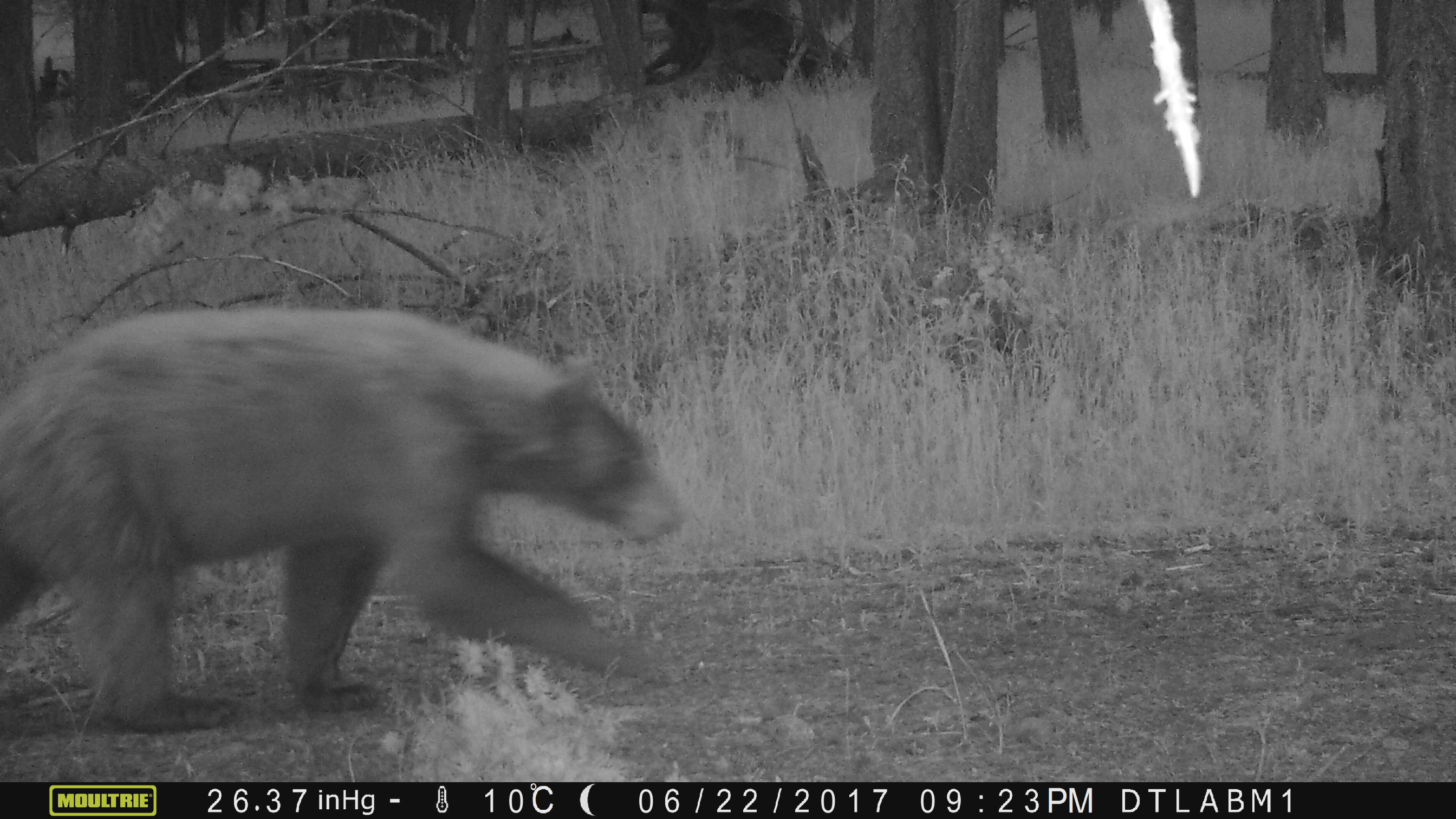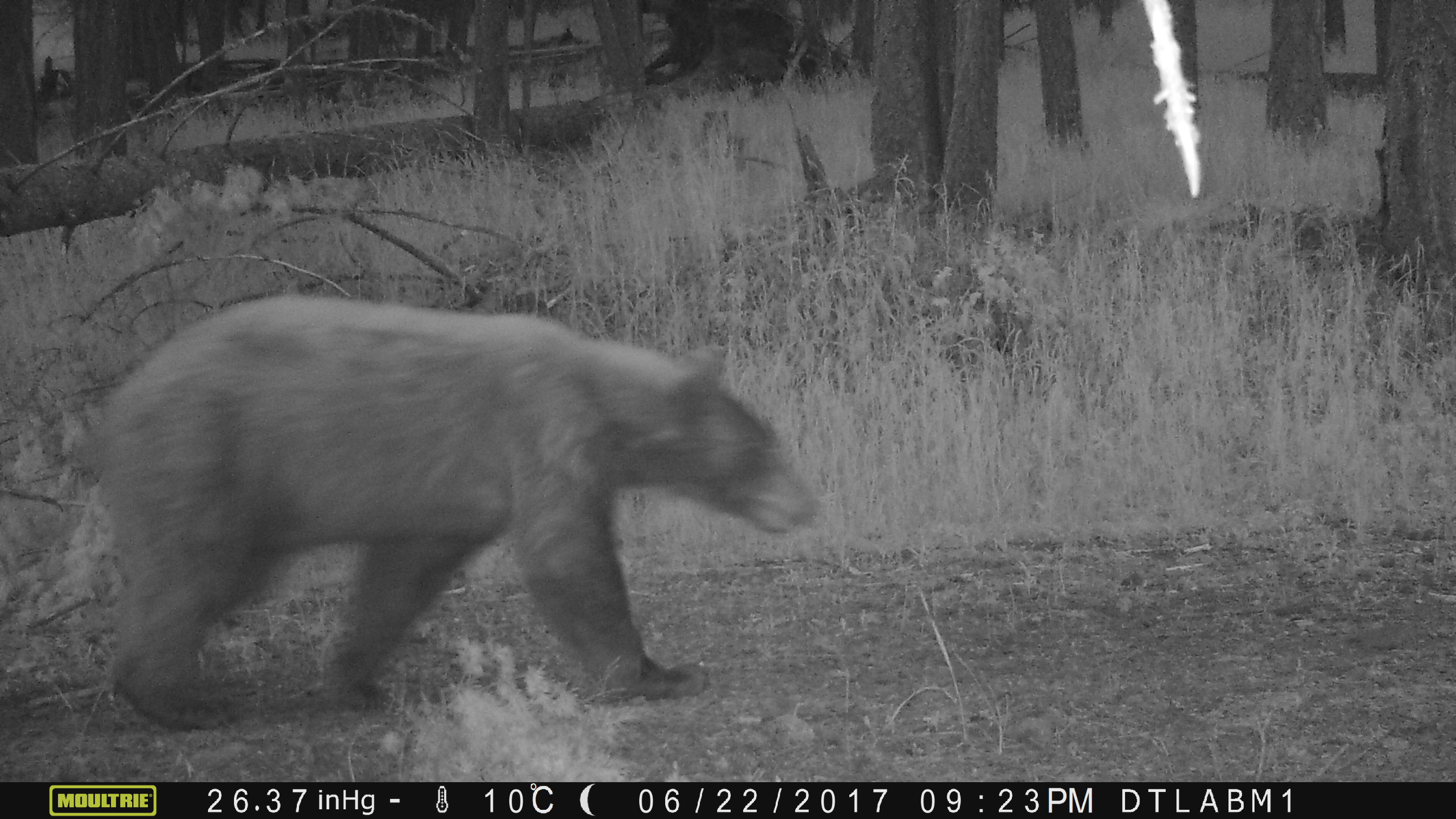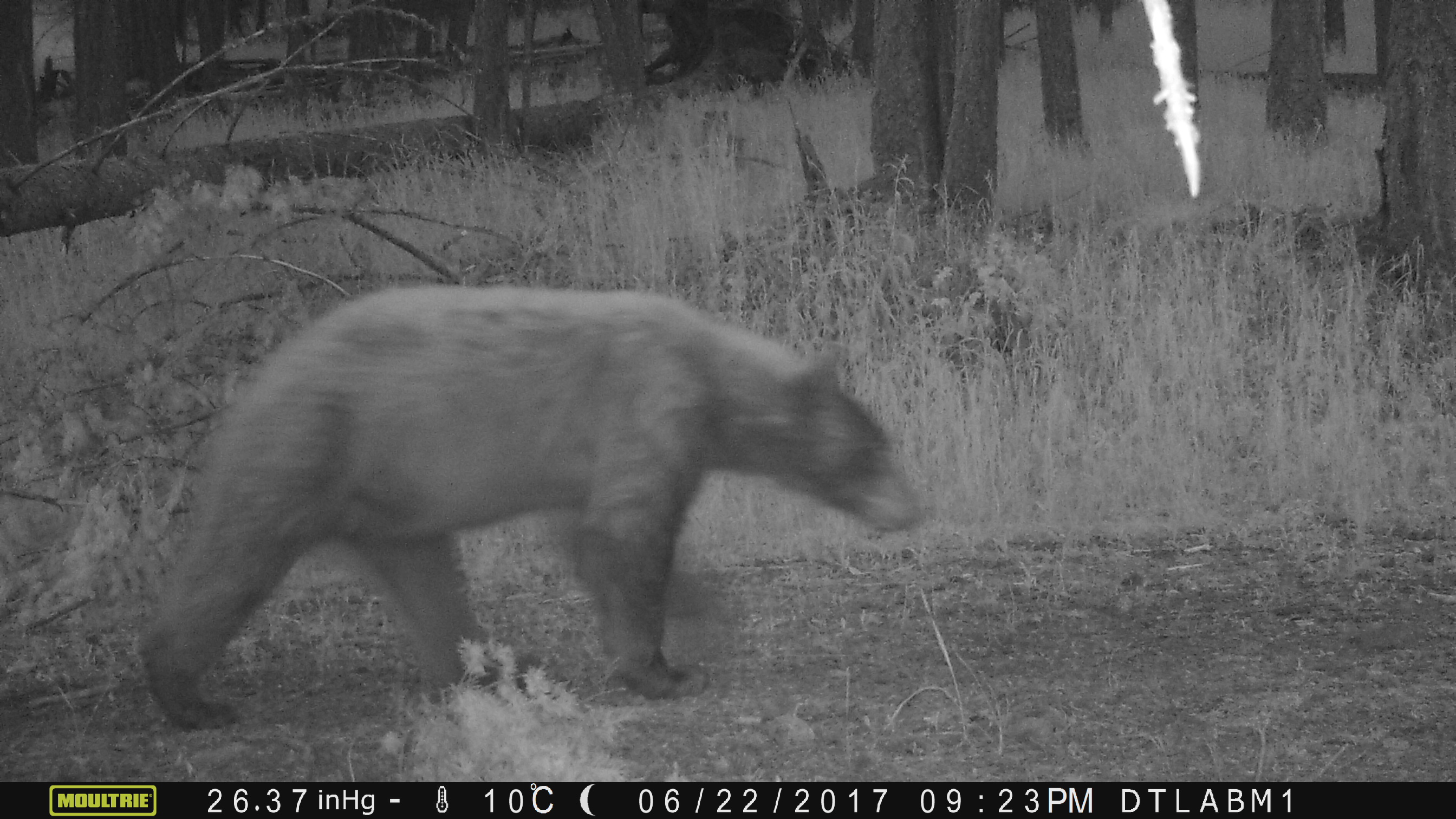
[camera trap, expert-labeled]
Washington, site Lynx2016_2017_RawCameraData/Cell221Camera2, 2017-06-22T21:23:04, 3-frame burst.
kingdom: Animalia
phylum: Chordata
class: Mammalia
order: Carnivora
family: Ursidae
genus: Ursus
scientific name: Ursus americanus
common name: american black bear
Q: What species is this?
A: Ursus americanus (american black bear).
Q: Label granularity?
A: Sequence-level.